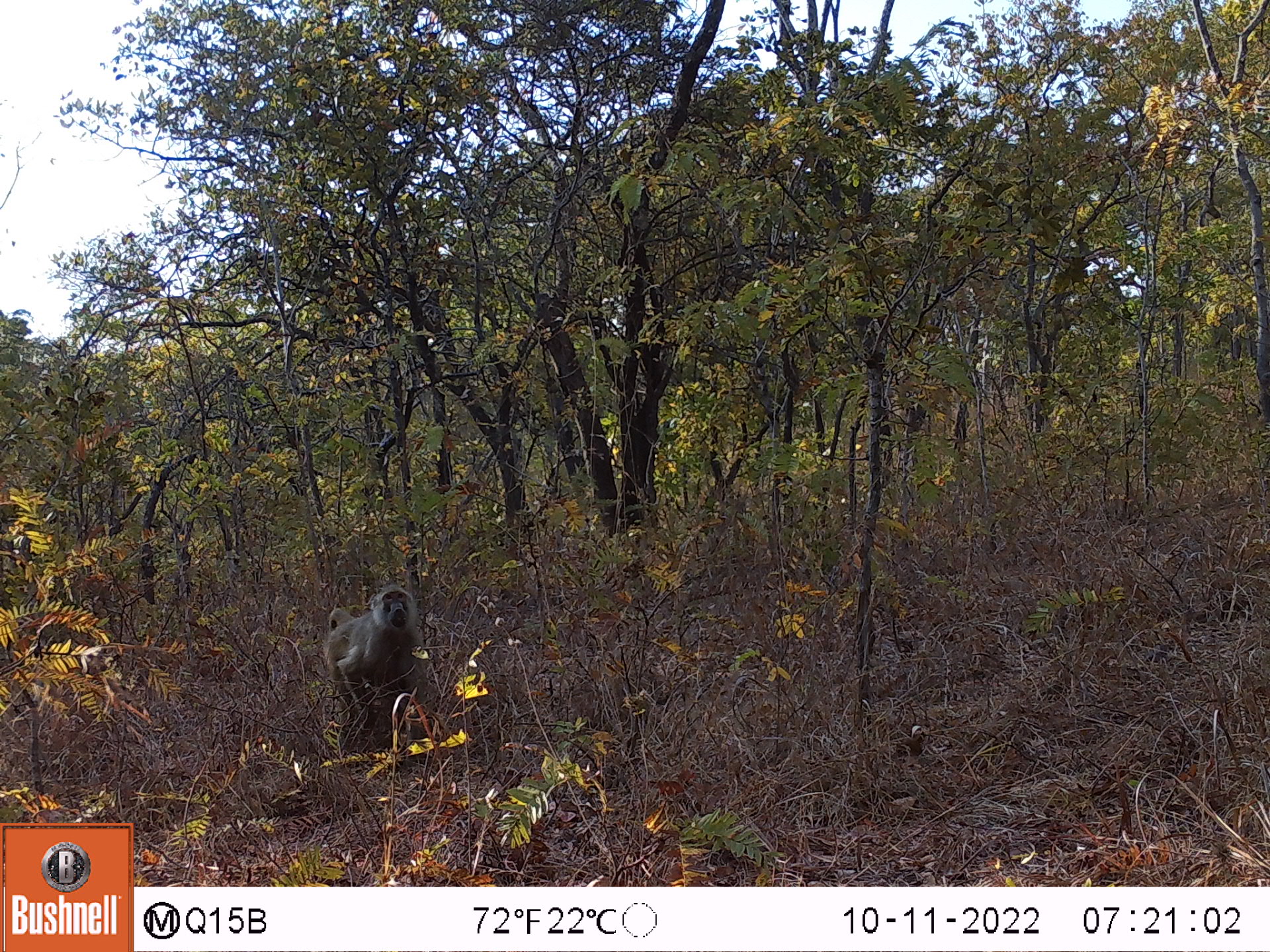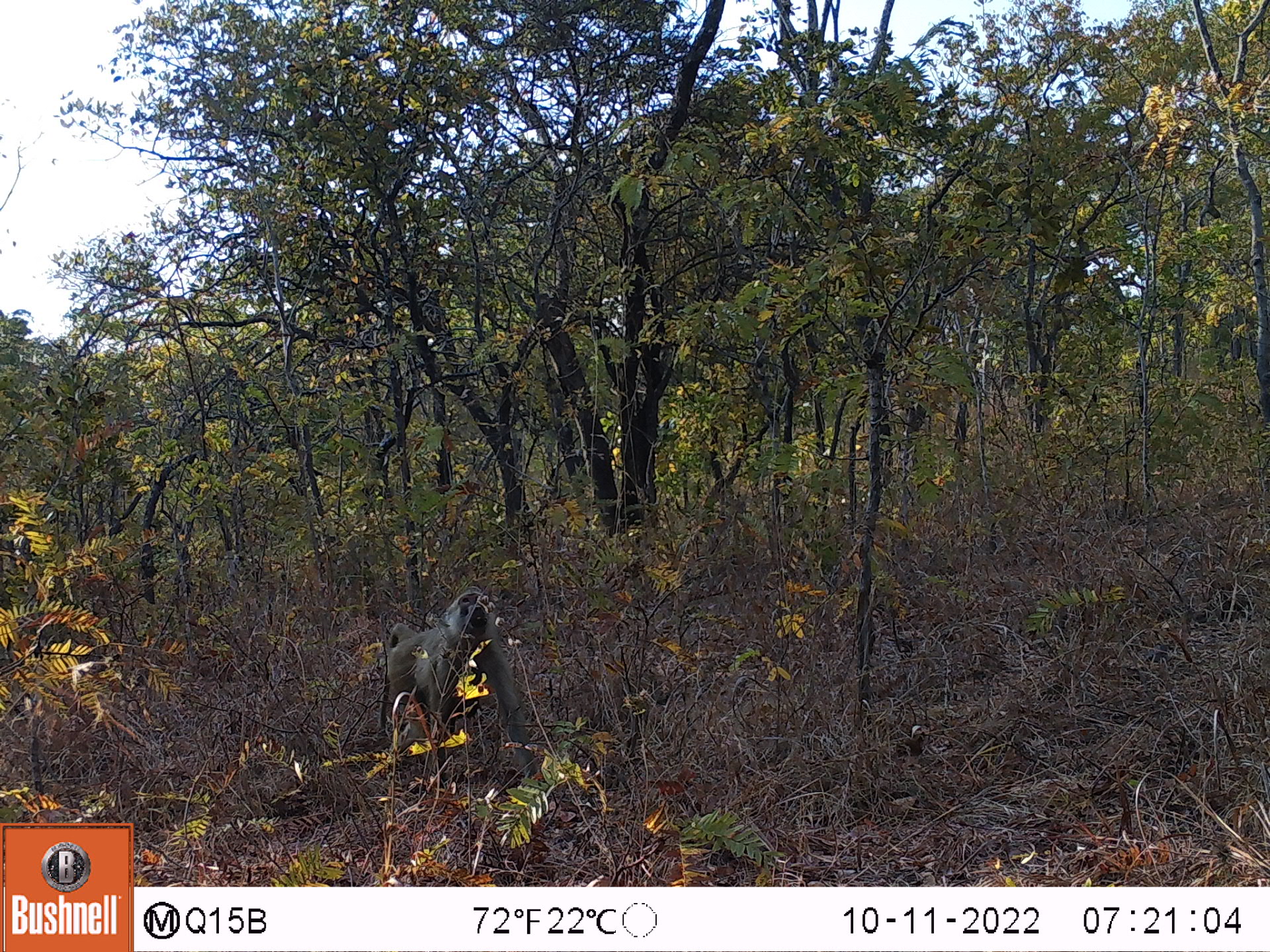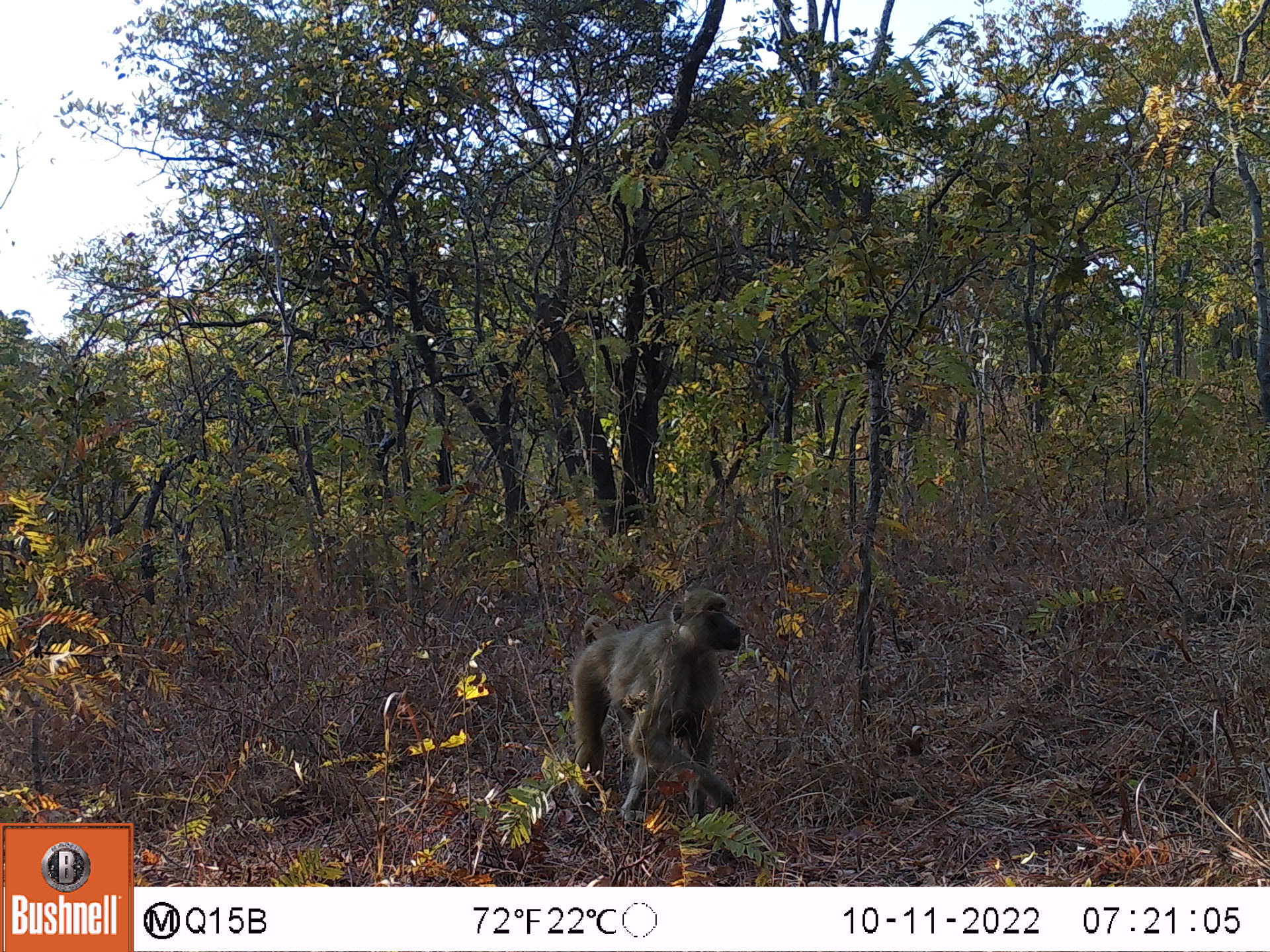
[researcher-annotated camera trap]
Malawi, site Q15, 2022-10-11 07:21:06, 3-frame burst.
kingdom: Animalia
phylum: Chordata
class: Mammalia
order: Primates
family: Cercopithecidae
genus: Papio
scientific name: Papio cynocephalus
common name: yellow baboon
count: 1